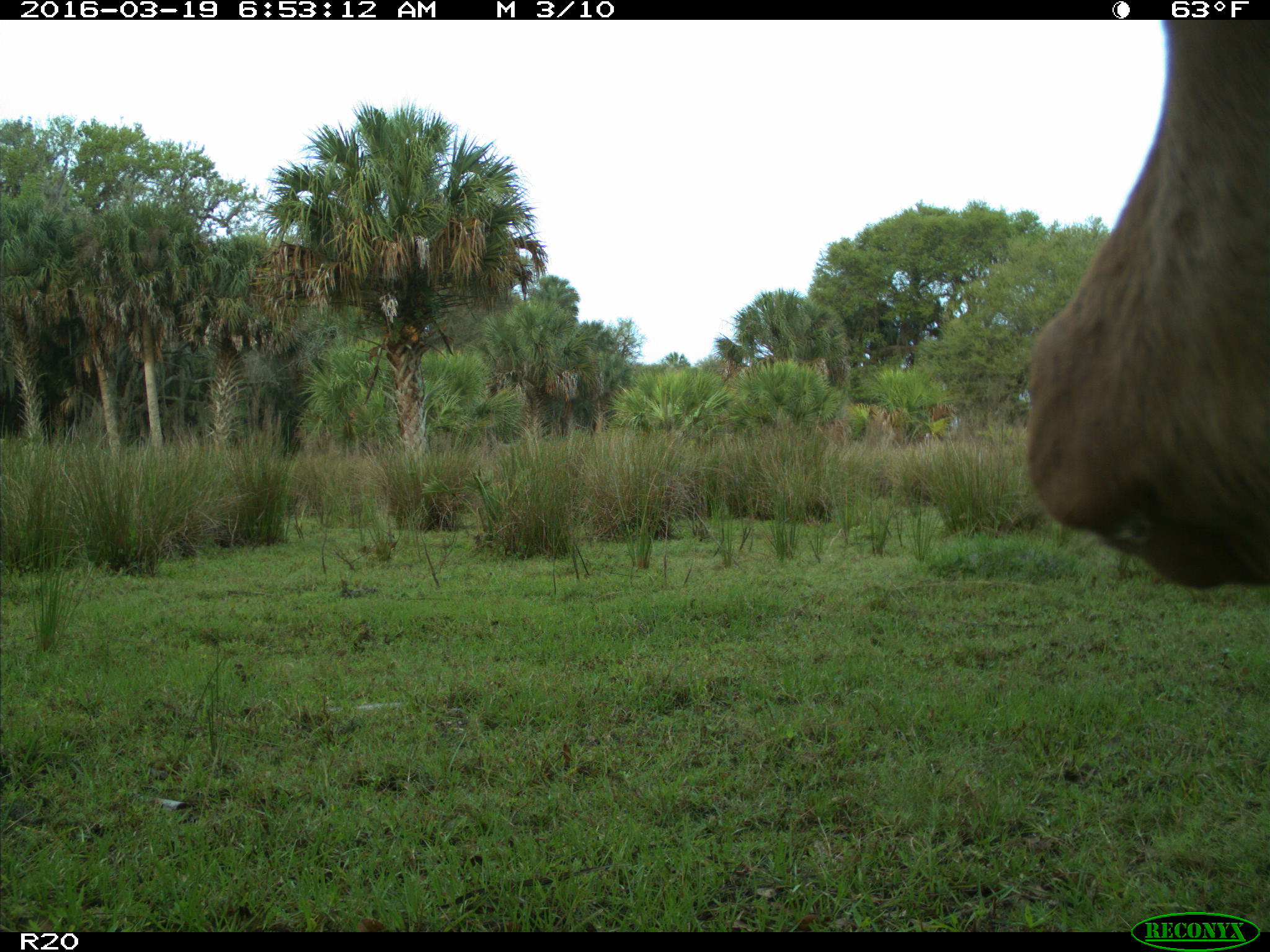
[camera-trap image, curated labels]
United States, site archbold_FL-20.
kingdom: Animalia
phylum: Chordata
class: Mammalia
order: Artiodactyla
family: Bovidae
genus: Bos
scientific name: Bos taurus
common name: domestic cow